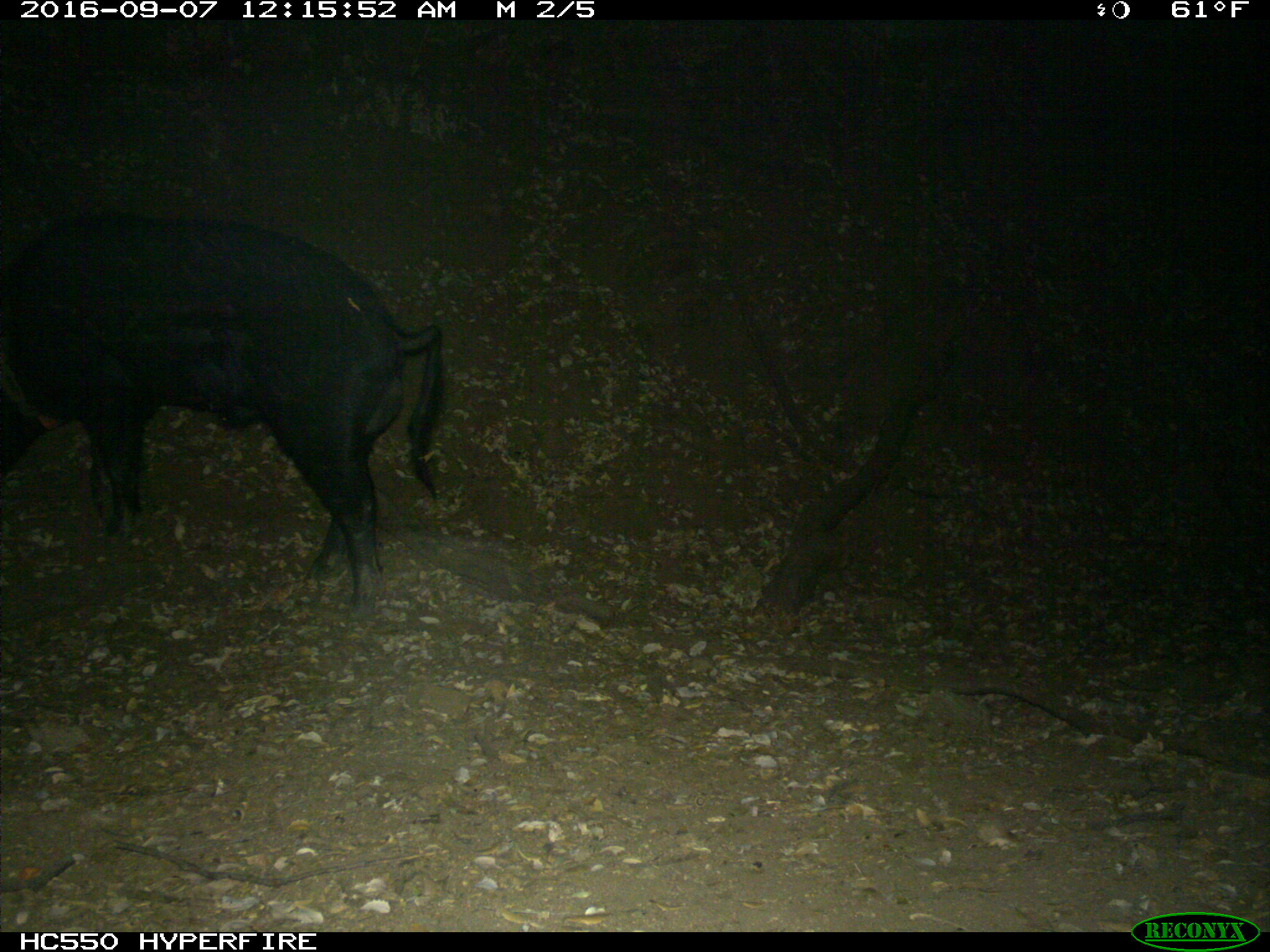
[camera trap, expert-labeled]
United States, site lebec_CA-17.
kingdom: Animalia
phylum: Chordata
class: Mammalia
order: Artiodactyla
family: Suidae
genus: Sus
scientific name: Sus scrofa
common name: wild boar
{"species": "Sus scrofa (wild boar)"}